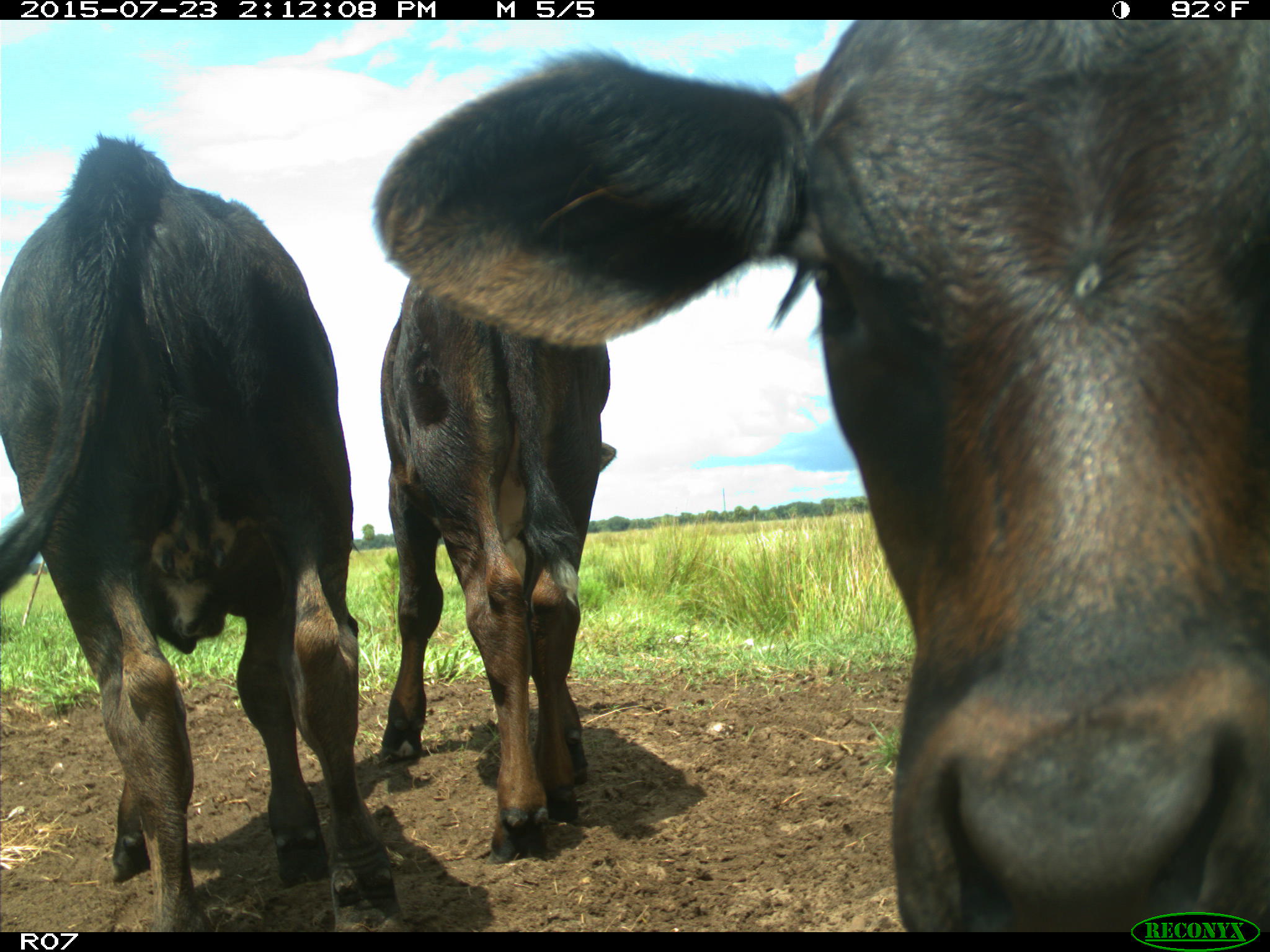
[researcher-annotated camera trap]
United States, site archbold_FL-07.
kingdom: Animalia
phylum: Chordata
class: Mammalia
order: Artiodactyla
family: Bovidae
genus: Bos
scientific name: Bos taurus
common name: domestic cow